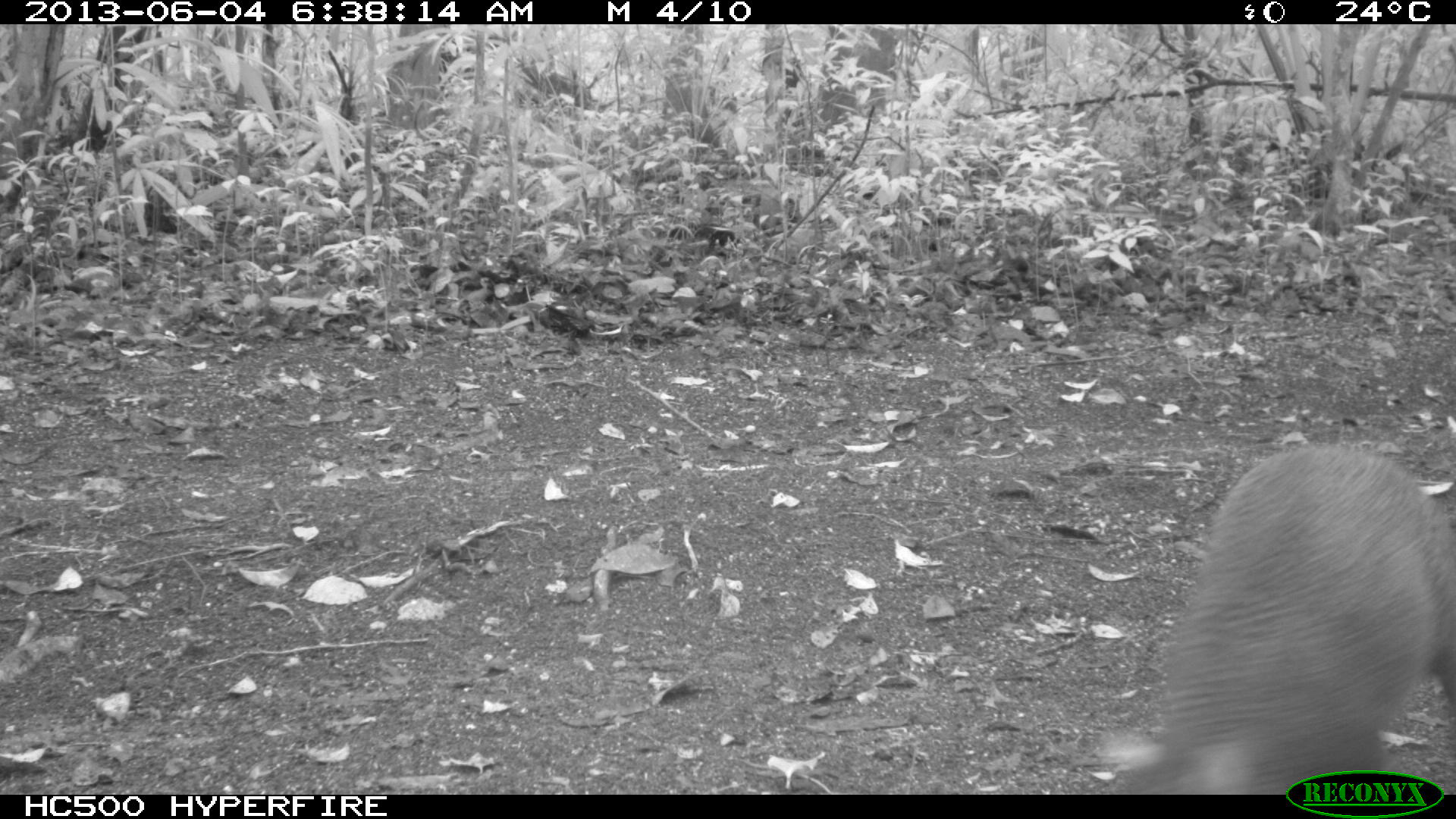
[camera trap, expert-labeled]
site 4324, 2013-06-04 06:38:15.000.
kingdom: Animalia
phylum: Chordata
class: Mammalia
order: Rodentia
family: Dasyproctidae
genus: Dasyprocta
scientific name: Dasyprocta punctata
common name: central american agouti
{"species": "Dasyprocta punctata (central american agouti)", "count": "1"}